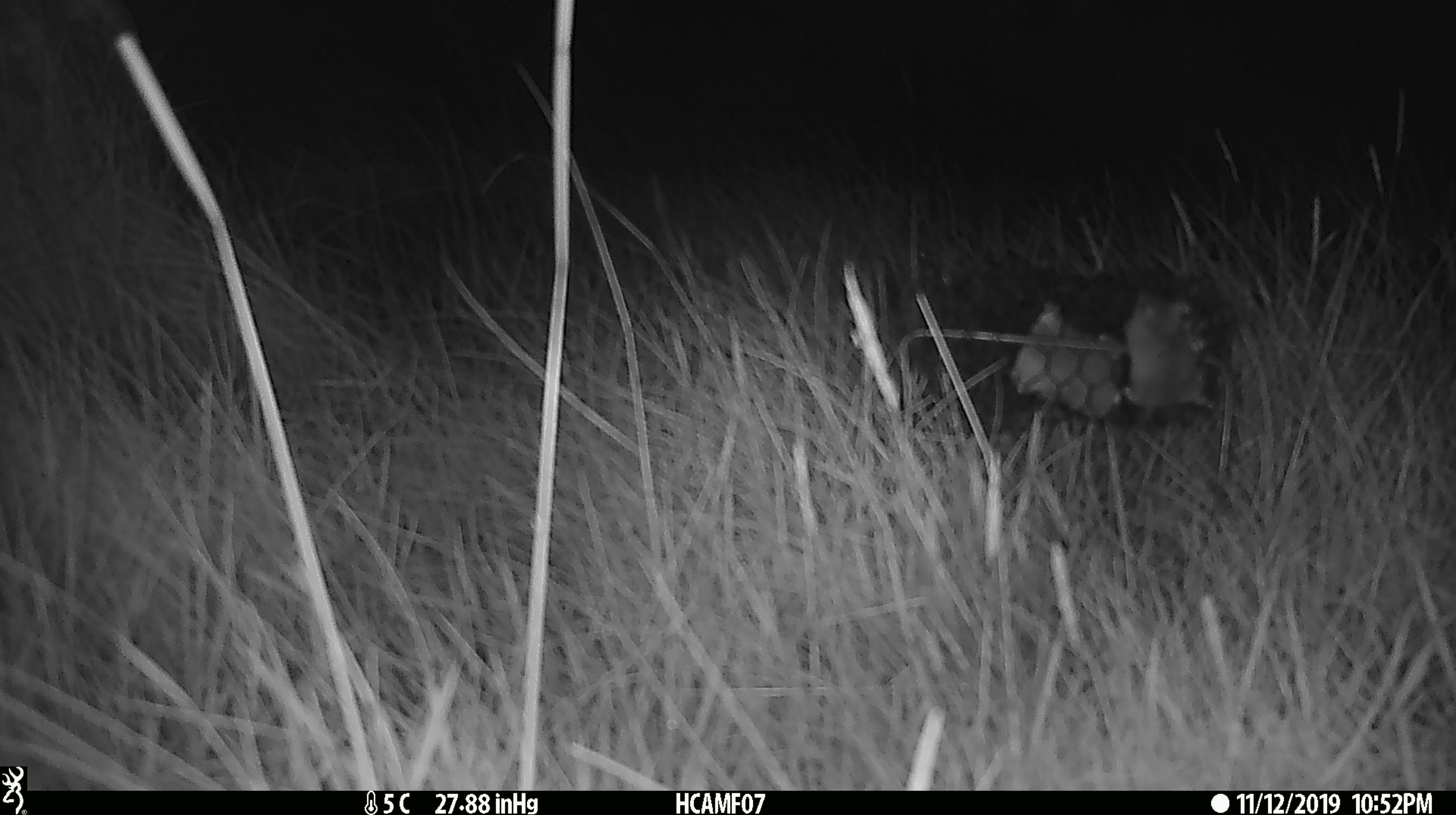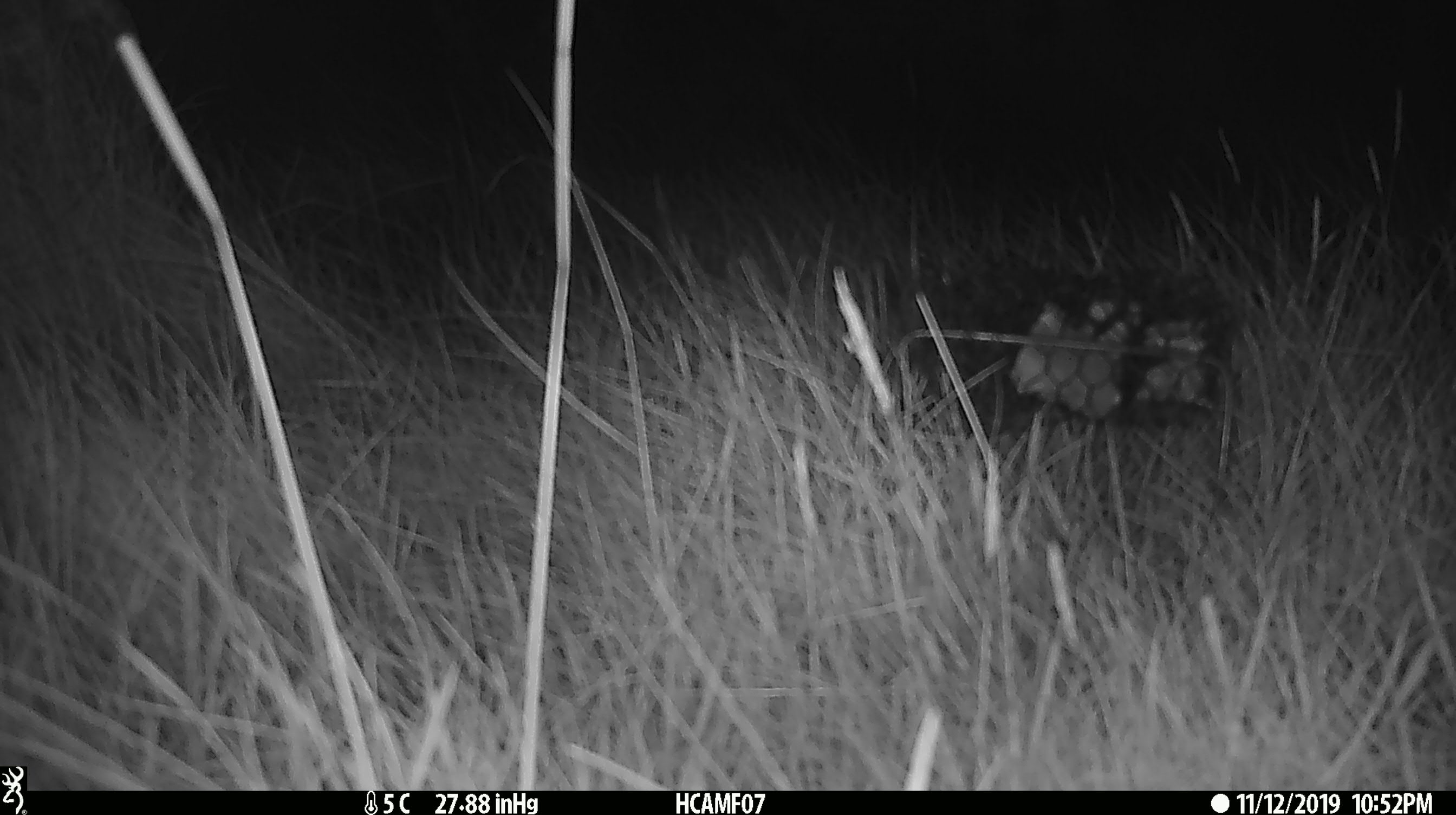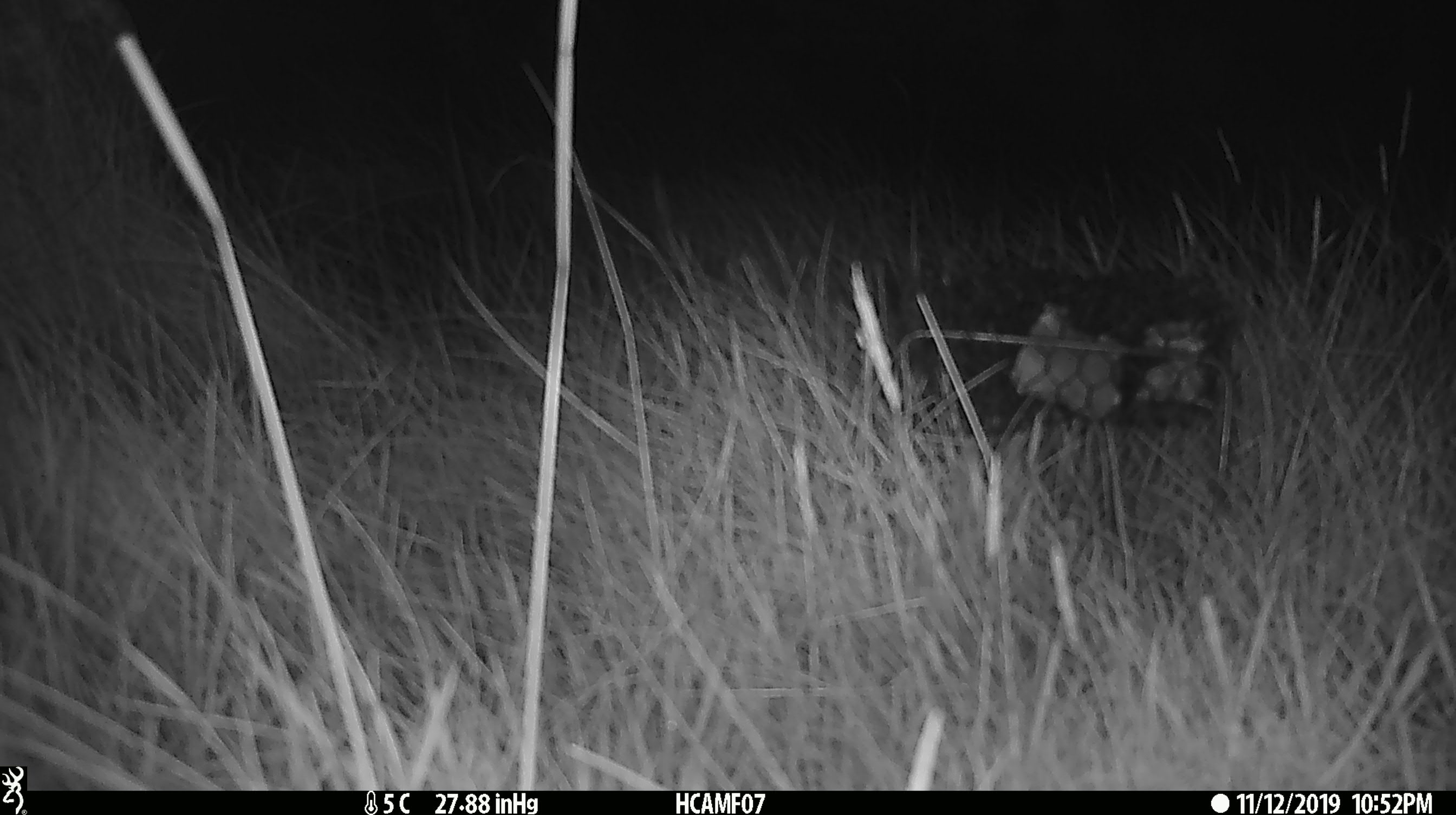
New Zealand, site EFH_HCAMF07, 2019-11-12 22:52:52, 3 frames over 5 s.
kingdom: Animalia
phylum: Chordata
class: Mammalia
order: Rodentia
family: Muridae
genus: Mus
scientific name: Mus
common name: mouse